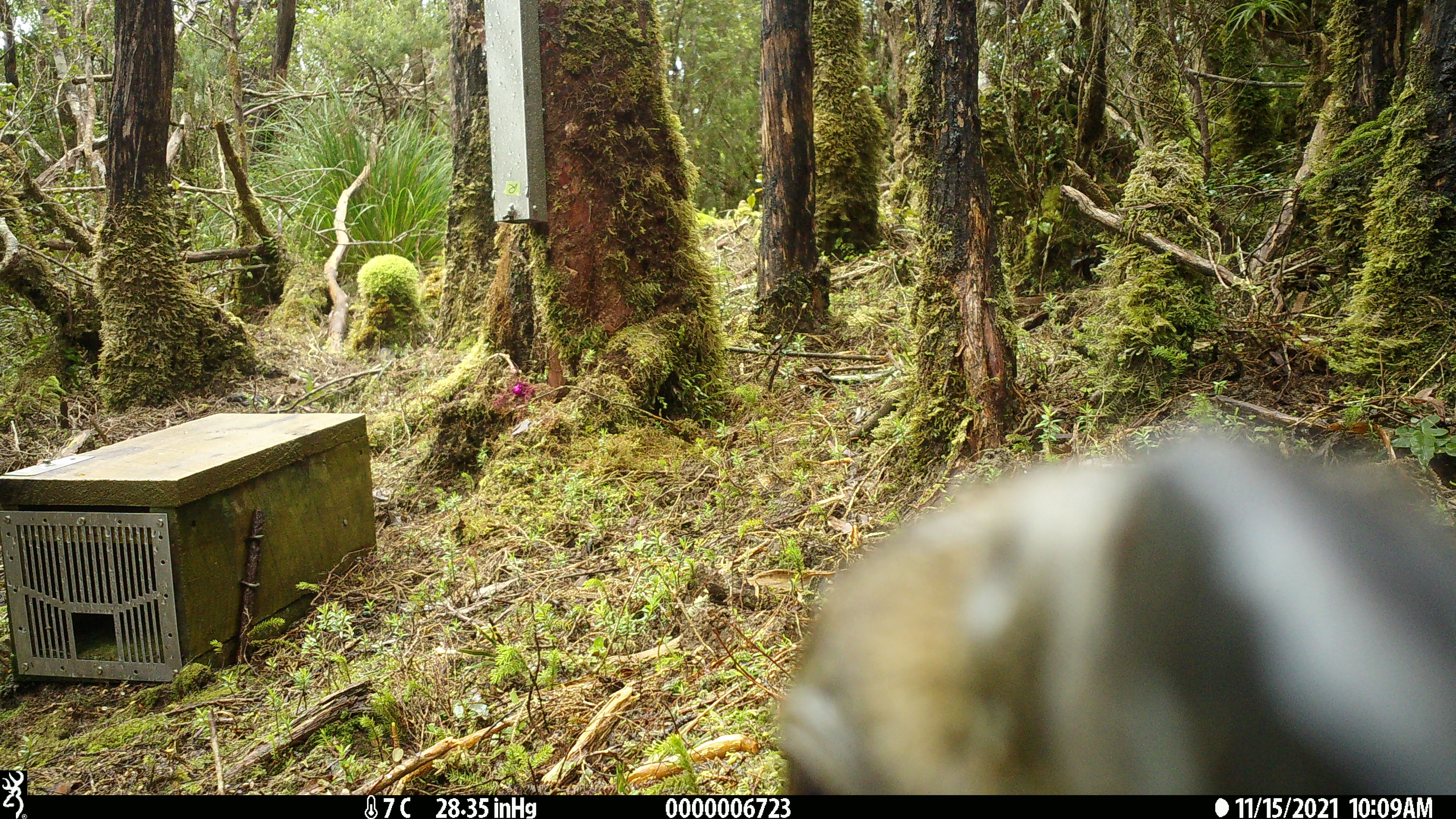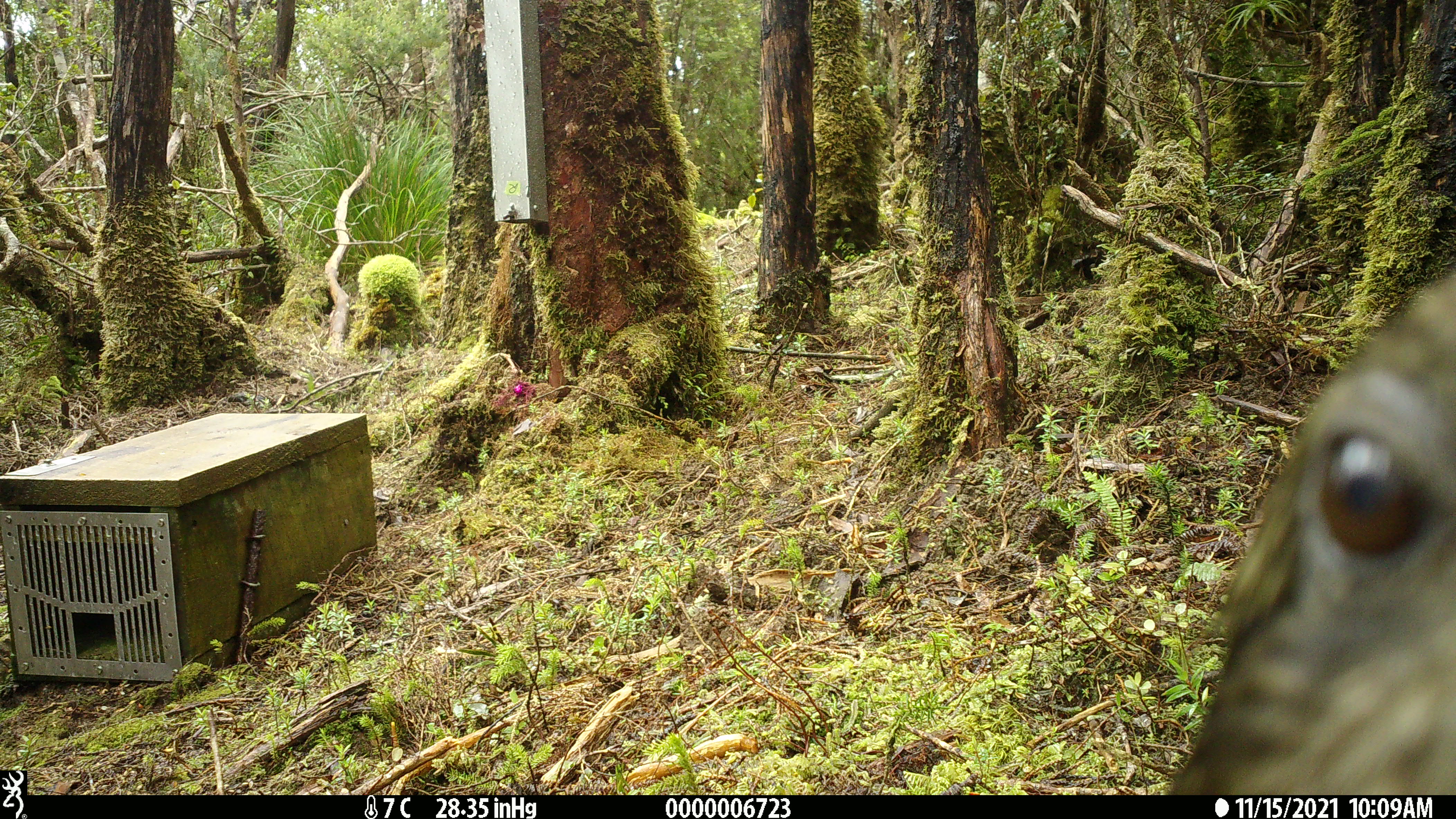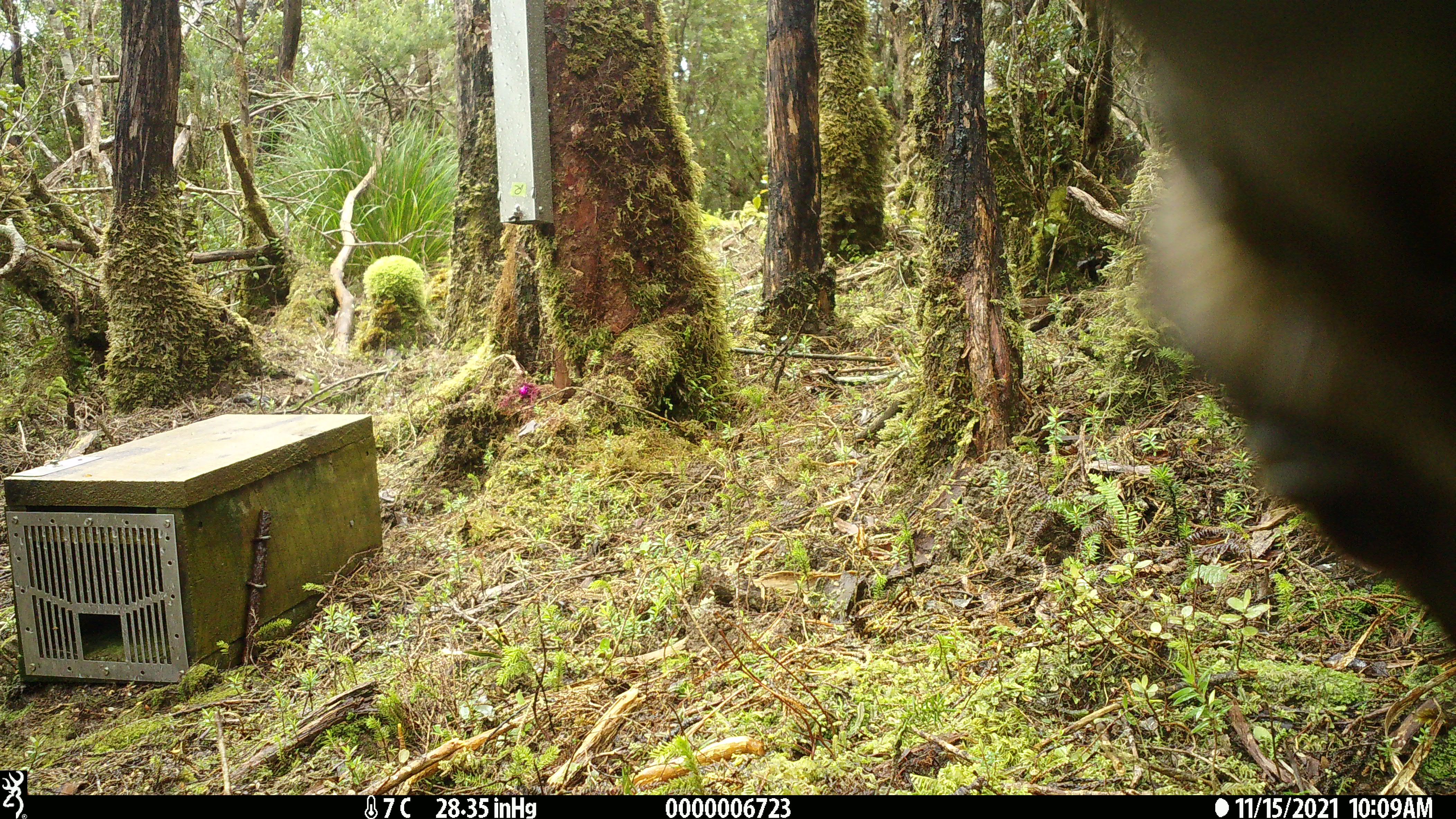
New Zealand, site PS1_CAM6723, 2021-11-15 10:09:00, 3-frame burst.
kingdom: Animalia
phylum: Chordata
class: Aves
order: Psittaciformes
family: Strigopidae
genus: Nestor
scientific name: Nestor notabilis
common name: kea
Kea (Nestor notabilis).